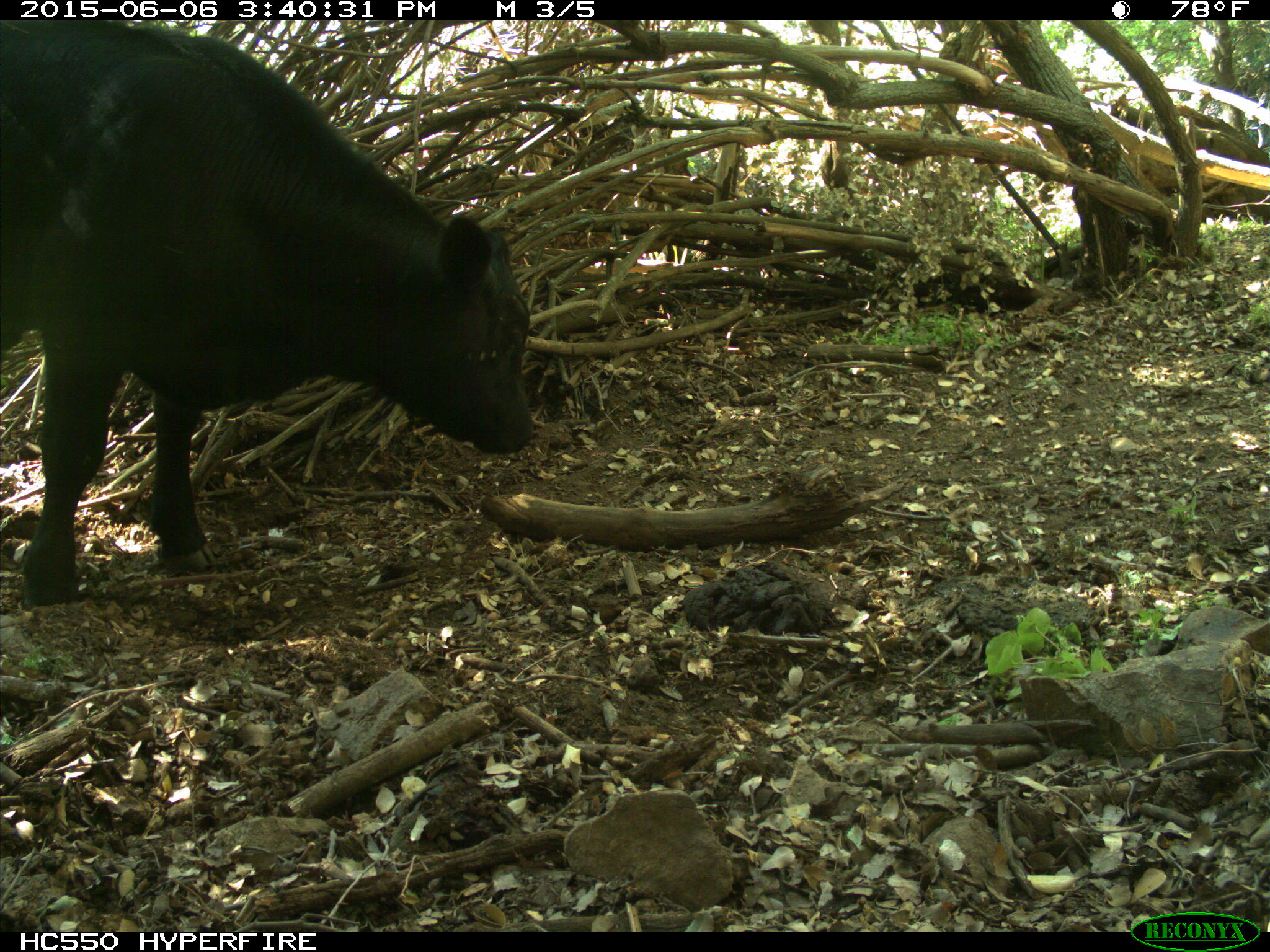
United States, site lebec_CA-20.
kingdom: Animalia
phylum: Chordata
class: Mammalia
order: Artiodactyla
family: Bovidae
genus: Bos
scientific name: Bos taurus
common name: domestic cow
Bos taurus (domestic cow).